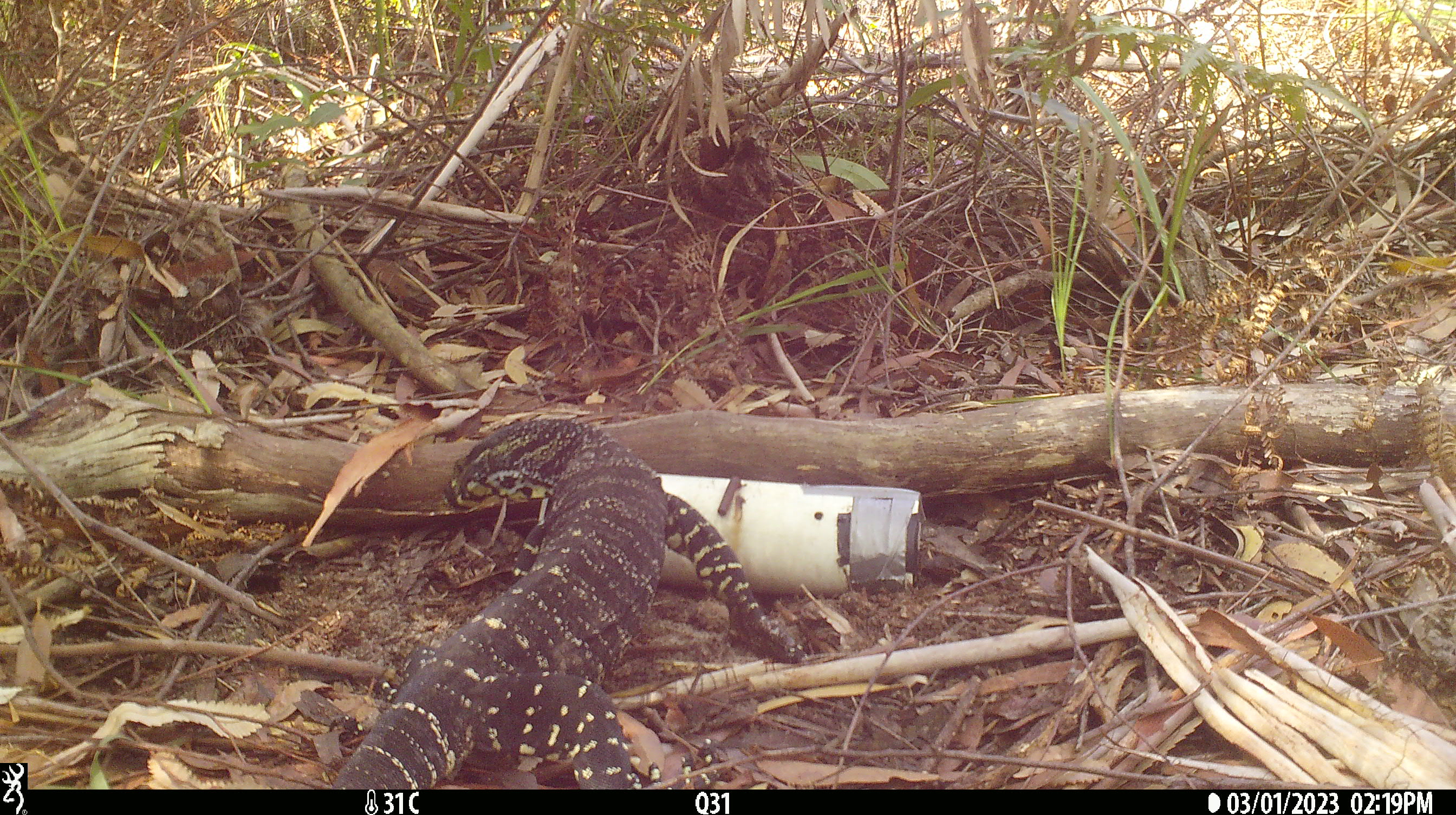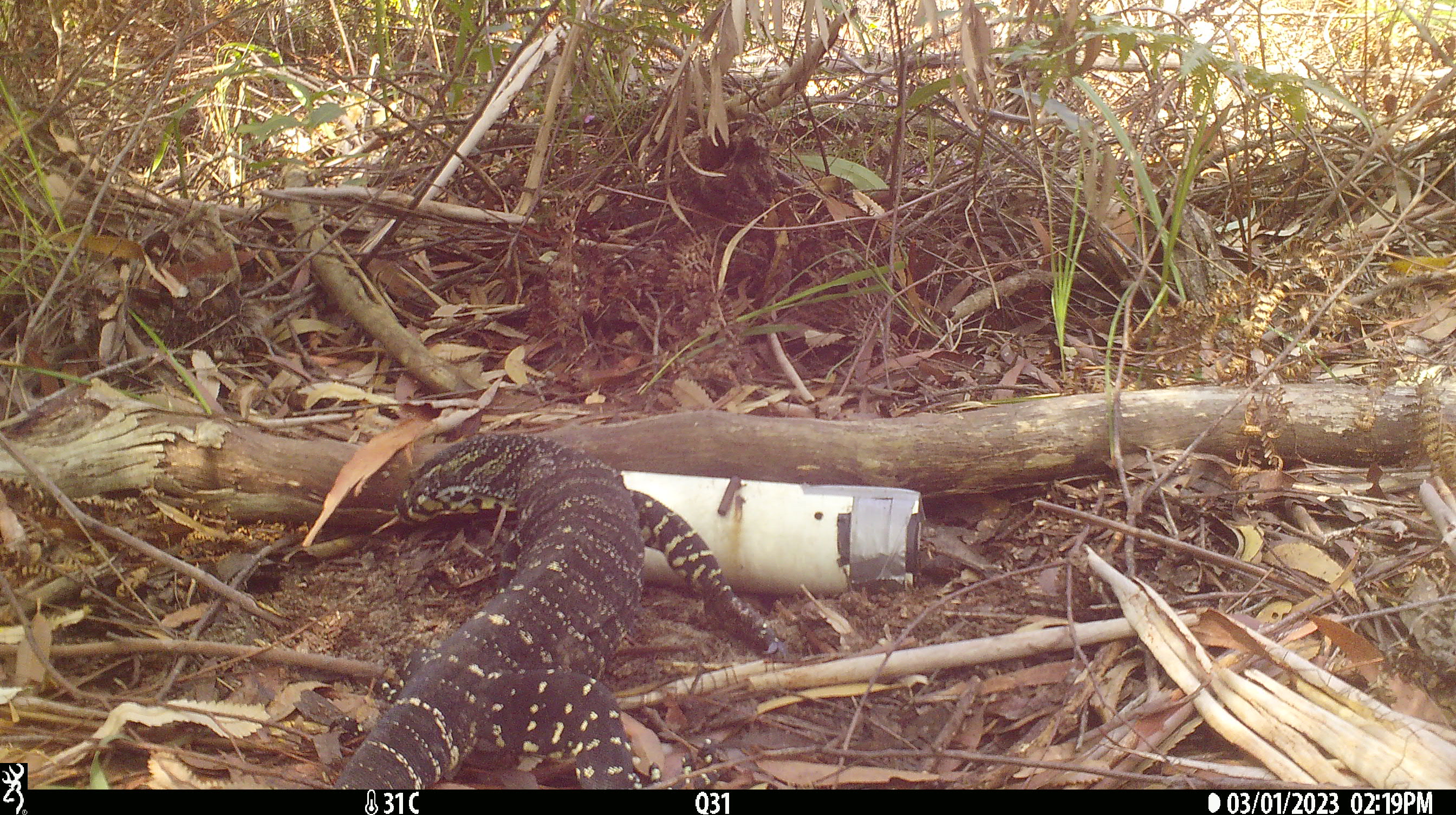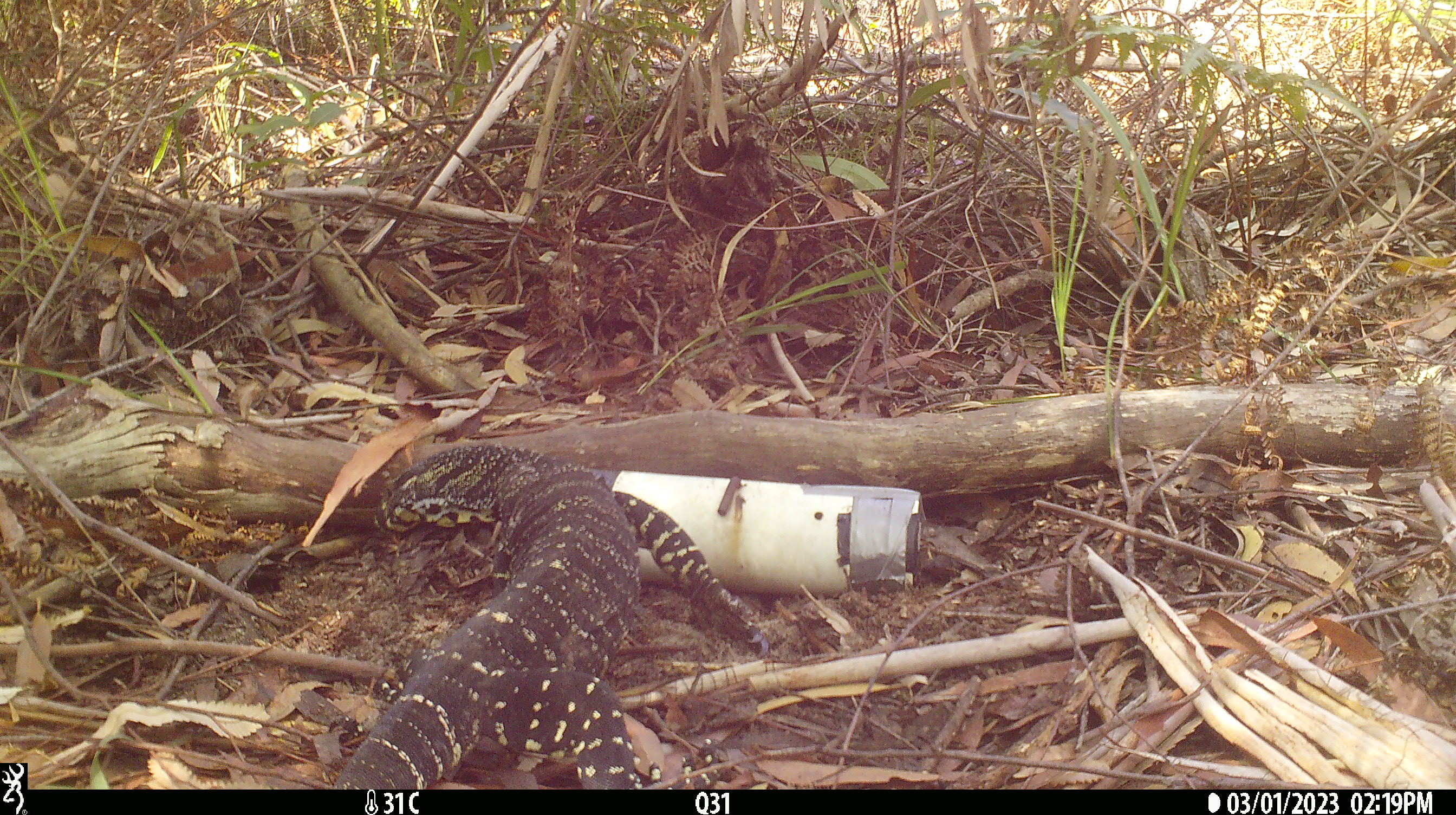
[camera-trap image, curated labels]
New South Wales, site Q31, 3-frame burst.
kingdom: Animalia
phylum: Chordata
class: Reptilia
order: Squamata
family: Varanidae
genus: Varanus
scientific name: Varanus varius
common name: lace monitor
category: goanna